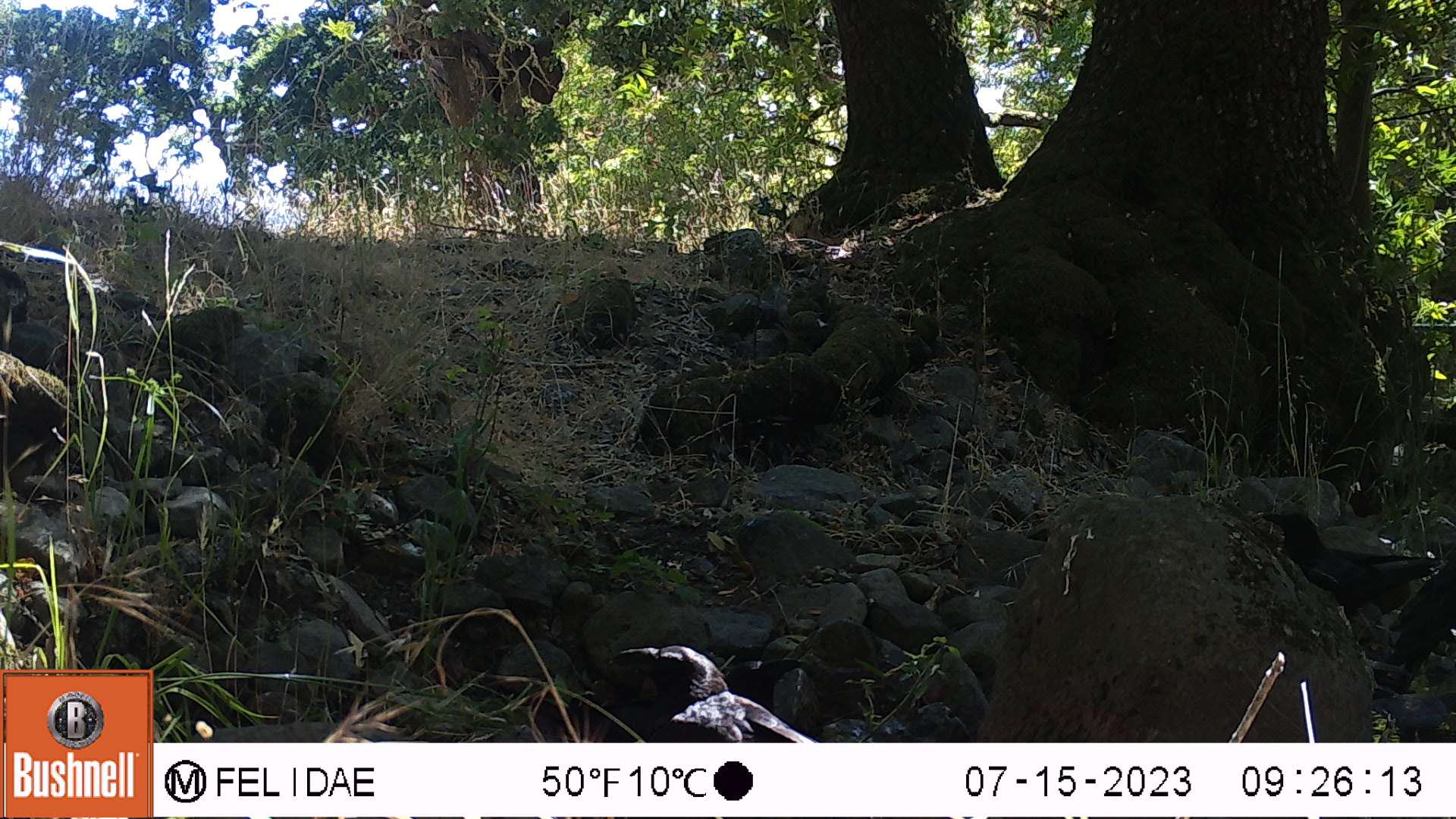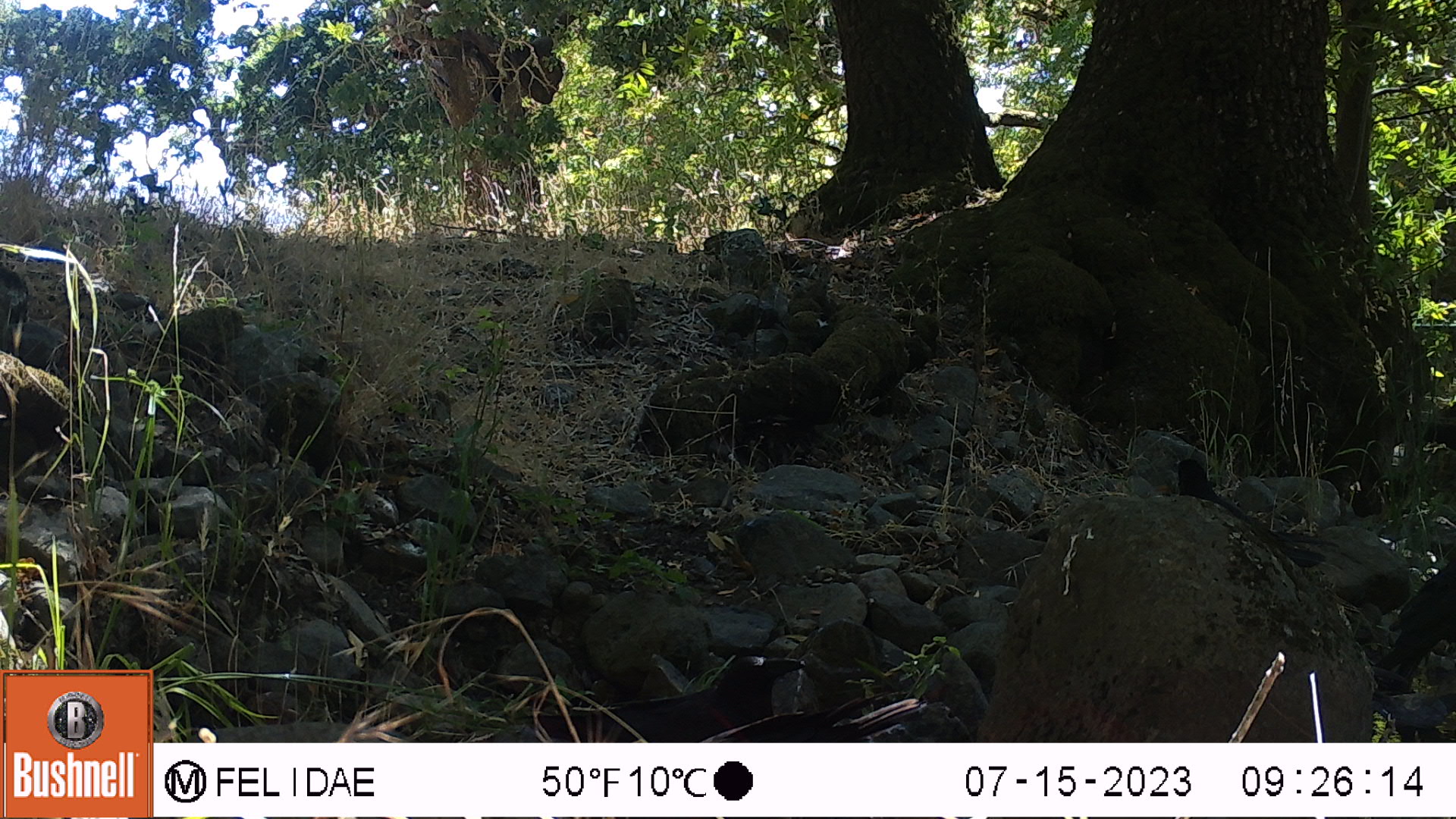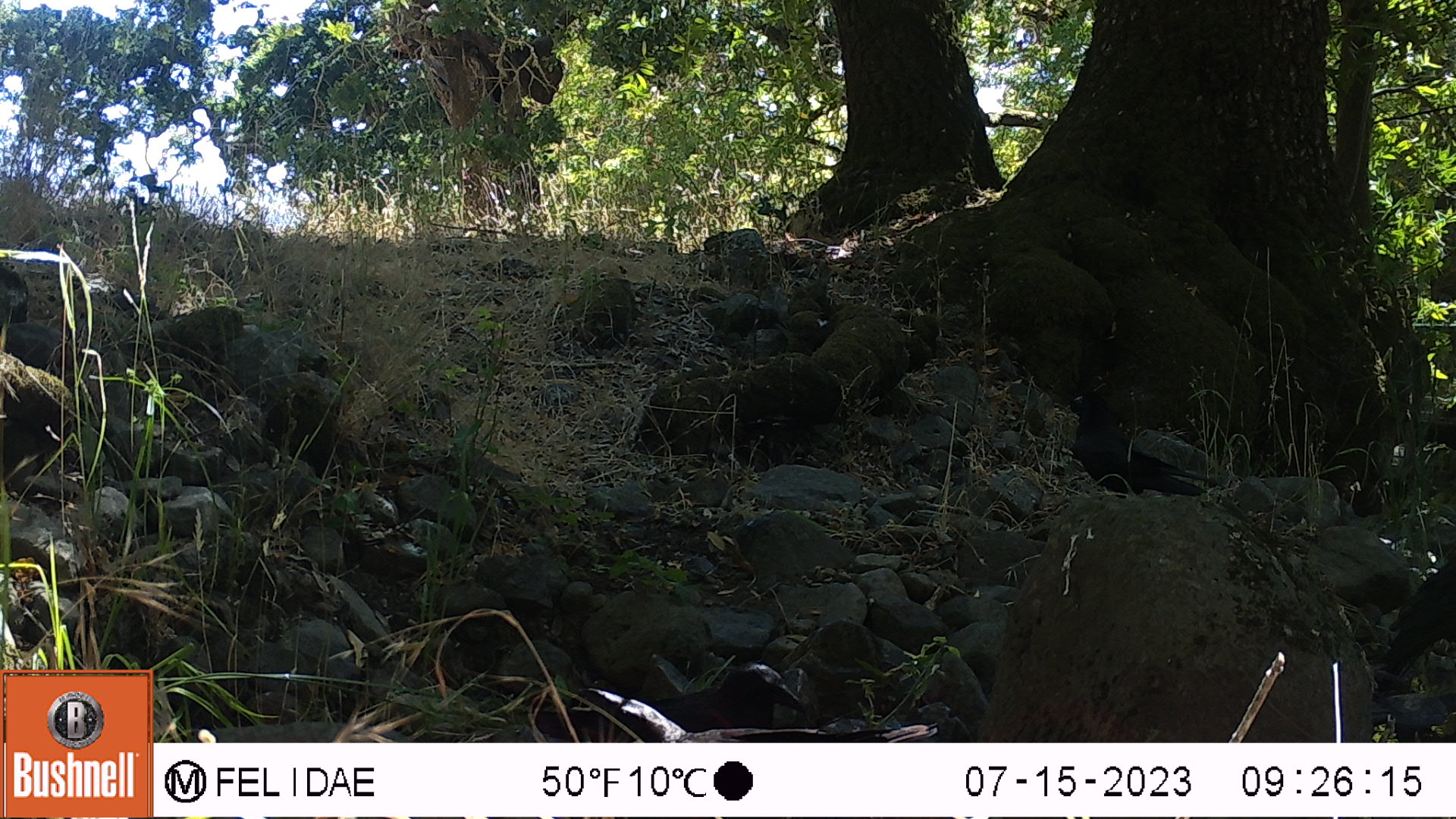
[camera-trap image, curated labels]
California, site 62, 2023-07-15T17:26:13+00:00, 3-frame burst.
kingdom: Animalia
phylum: Chordata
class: Aves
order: Passeriformes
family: Corvidae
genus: Corvus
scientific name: Corvus brachyrhynchos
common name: american crow